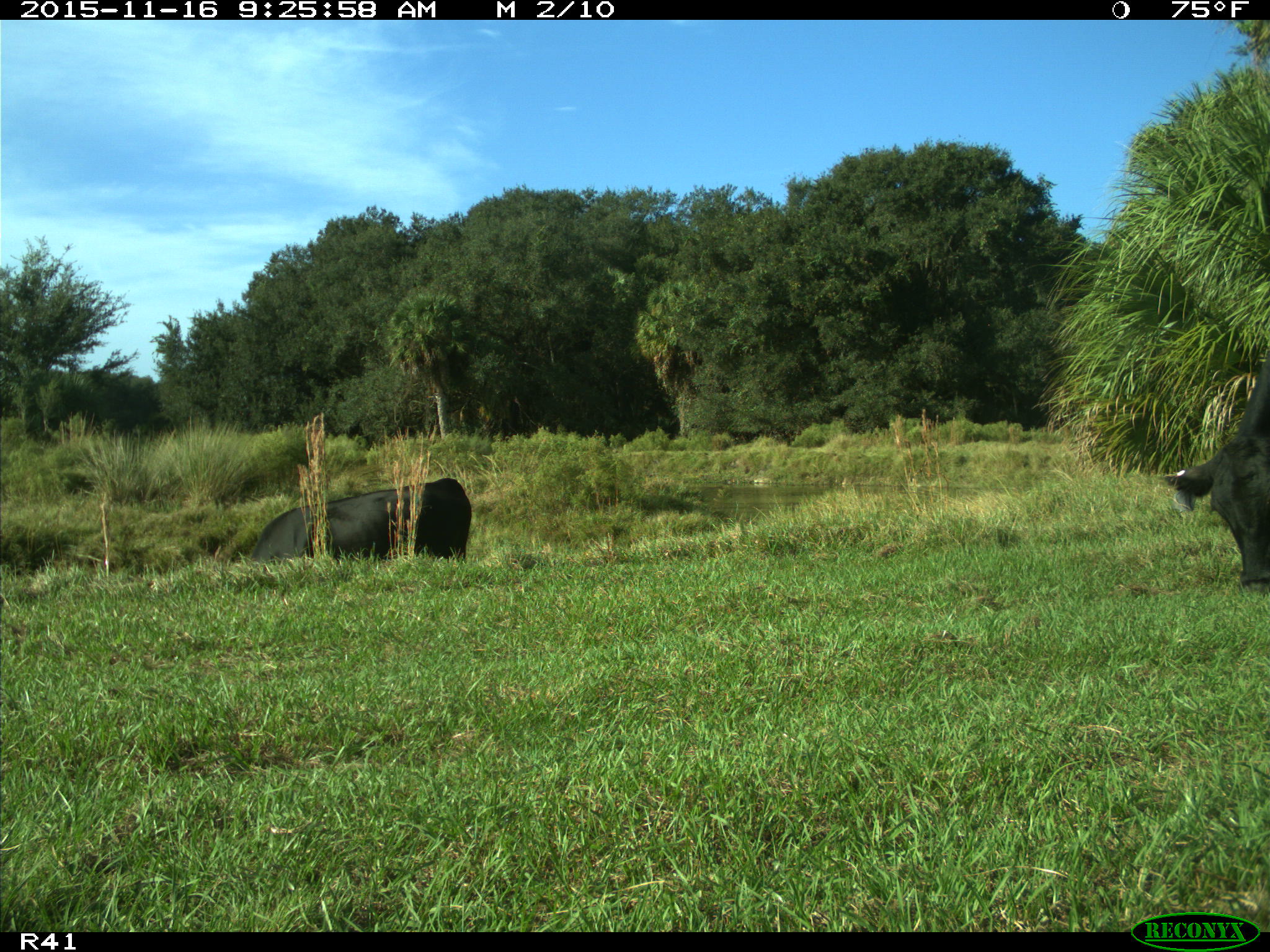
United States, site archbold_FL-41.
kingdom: Animalia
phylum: Chordata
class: Mammalia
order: Artiodactyla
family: Bovidae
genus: Bos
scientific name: Bos taurus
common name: domestic cow